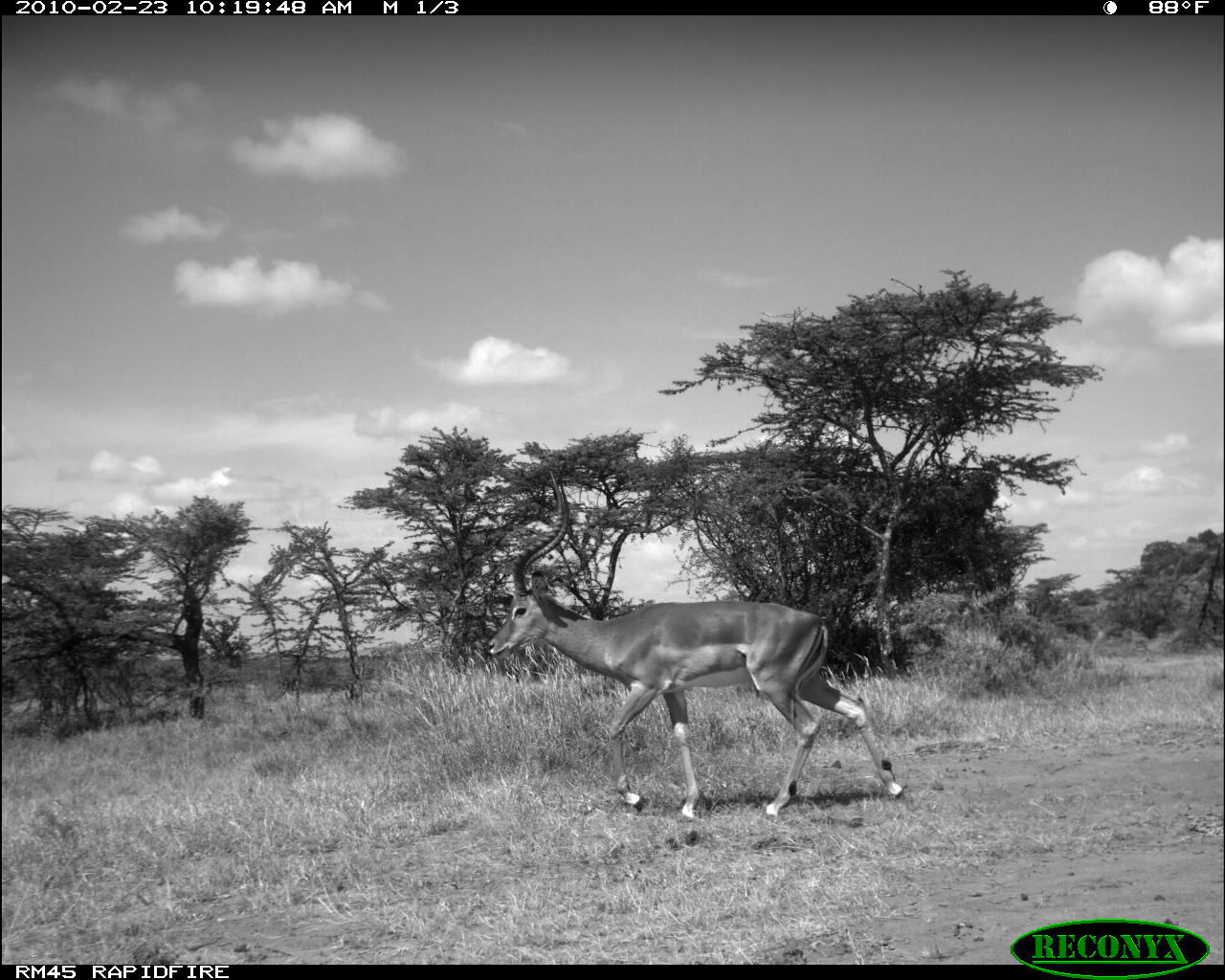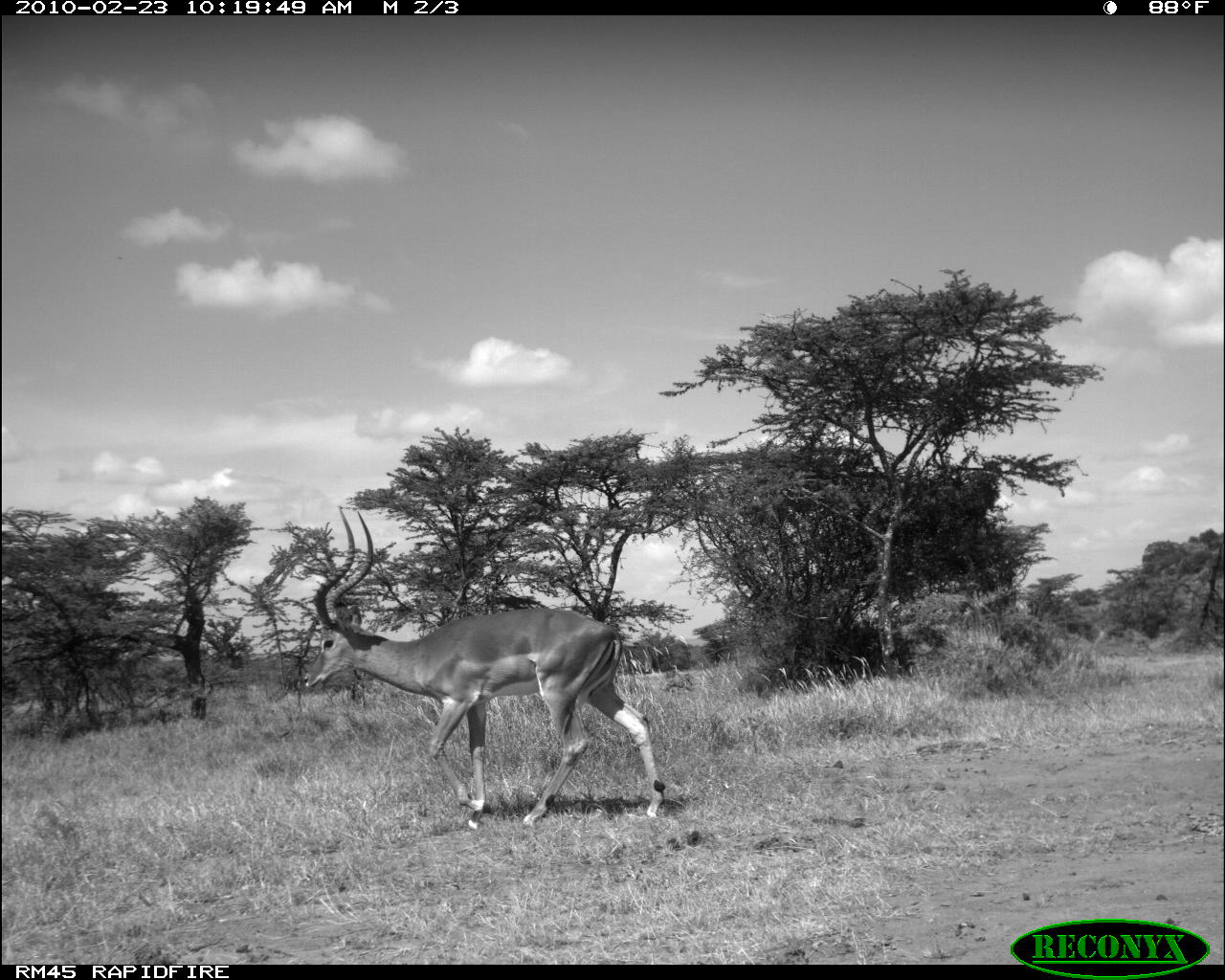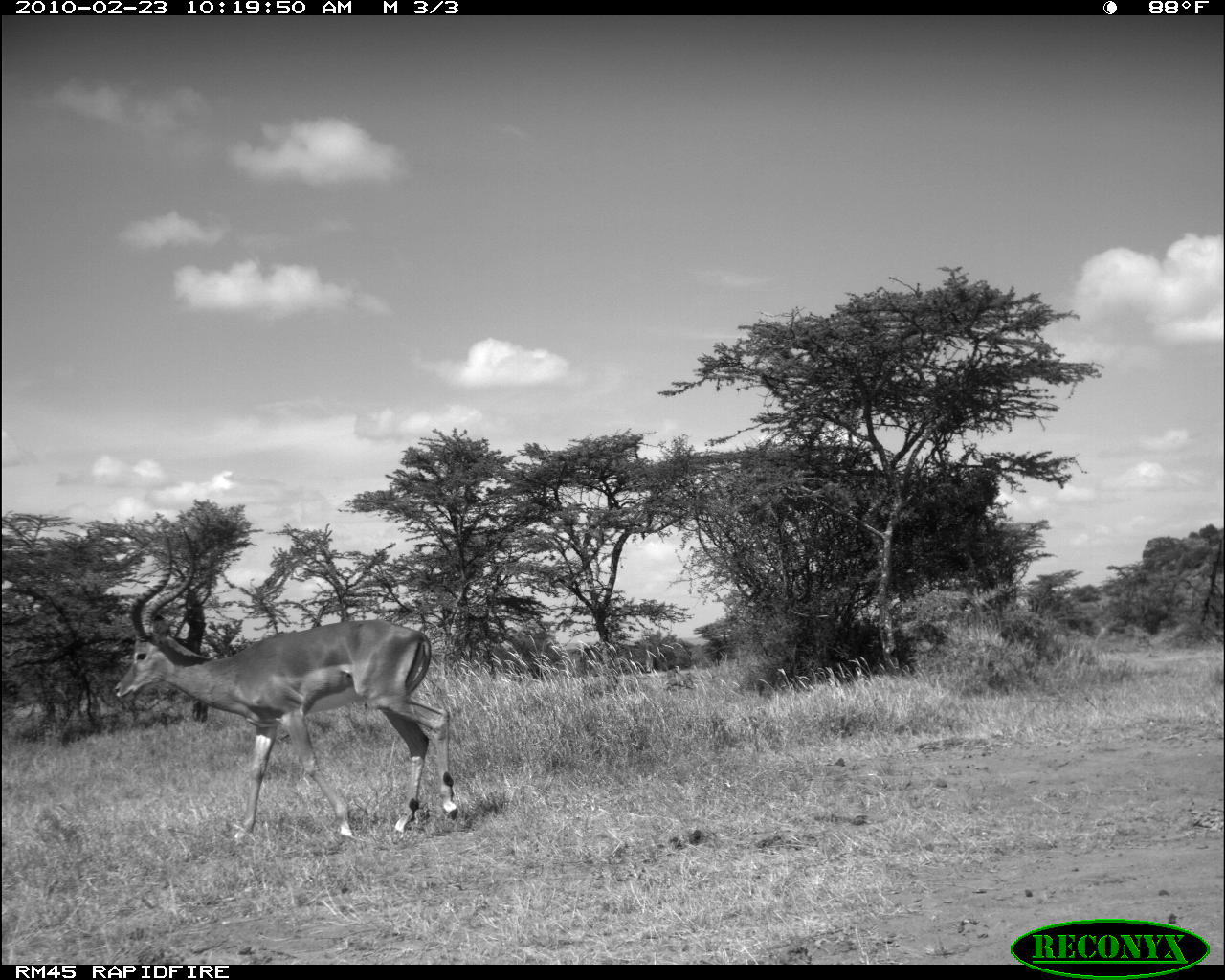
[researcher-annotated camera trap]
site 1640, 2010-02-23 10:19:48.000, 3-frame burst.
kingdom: Animalia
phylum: Chordata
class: Mammalia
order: Artiodactyla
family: Bovidae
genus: Aepyceros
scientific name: Aepyceros melampus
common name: impala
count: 1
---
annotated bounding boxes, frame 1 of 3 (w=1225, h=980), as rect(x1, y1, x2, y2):
aepyceros melampus: rect(484, 468, 903, 819)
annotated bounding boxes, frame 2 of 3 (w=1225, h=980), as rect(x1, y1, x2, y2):
aepyceros melampus: rect(301, 502, 666, 825)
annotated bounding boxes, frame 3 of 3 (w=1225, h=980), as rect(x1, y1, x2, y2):
aepyceros melampus: rect(111, 523, 459, 846)